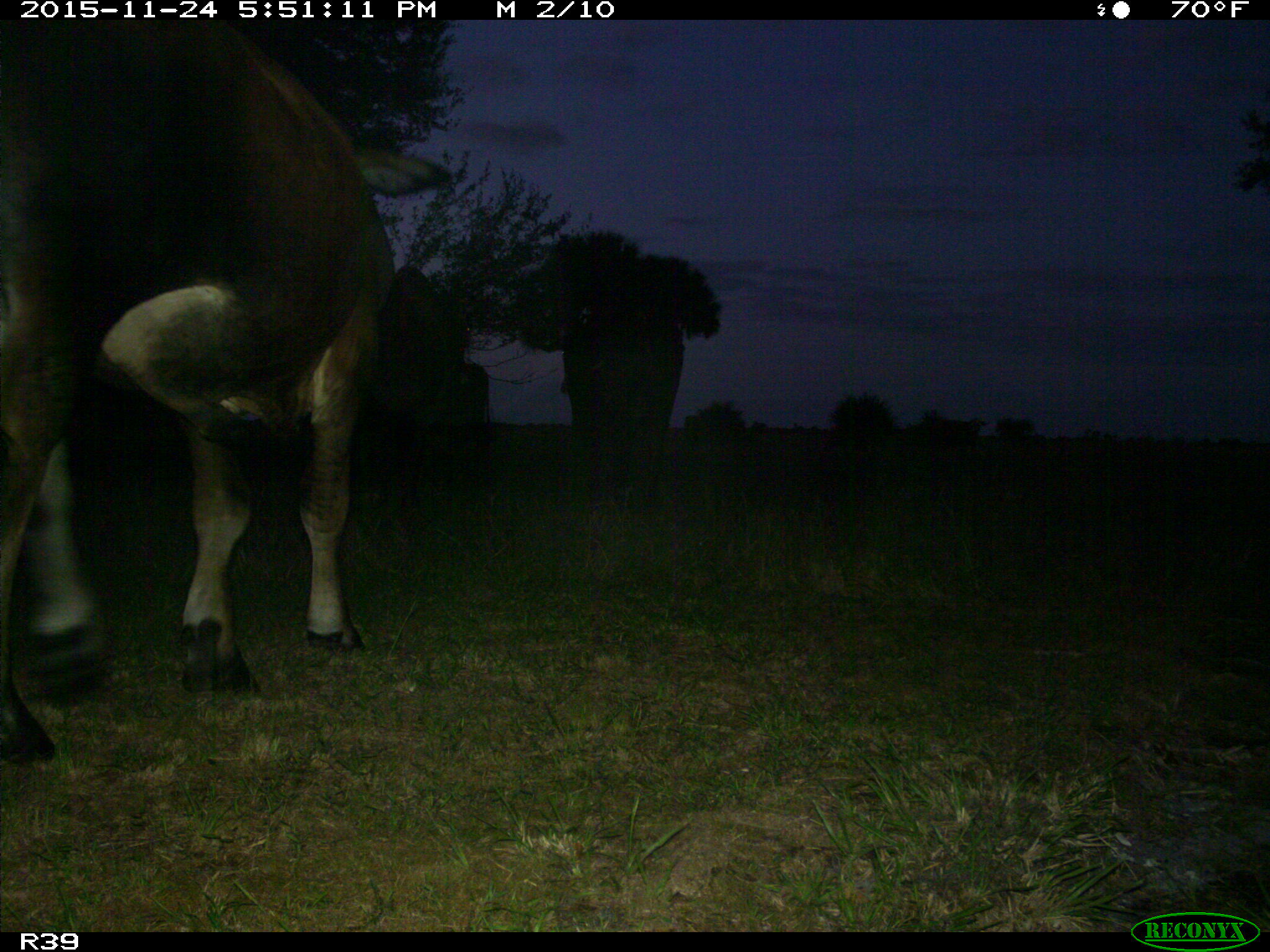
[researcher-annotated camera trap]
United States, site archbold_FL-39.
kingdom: Animalia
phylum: Chordata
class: Mammalia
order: Artiodactyla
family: Bovidae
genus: Bos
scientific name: Bos taurus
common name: domestic cow